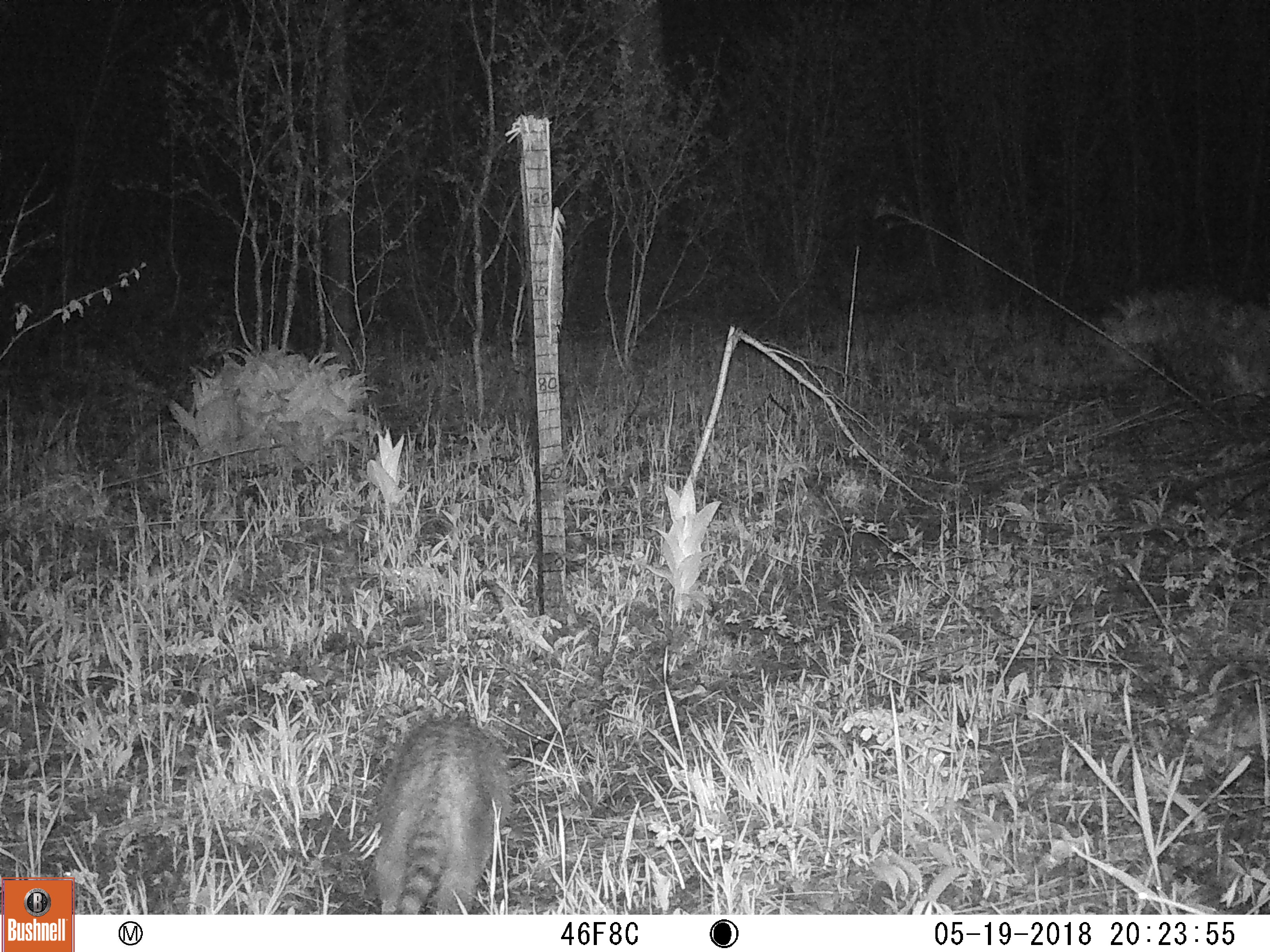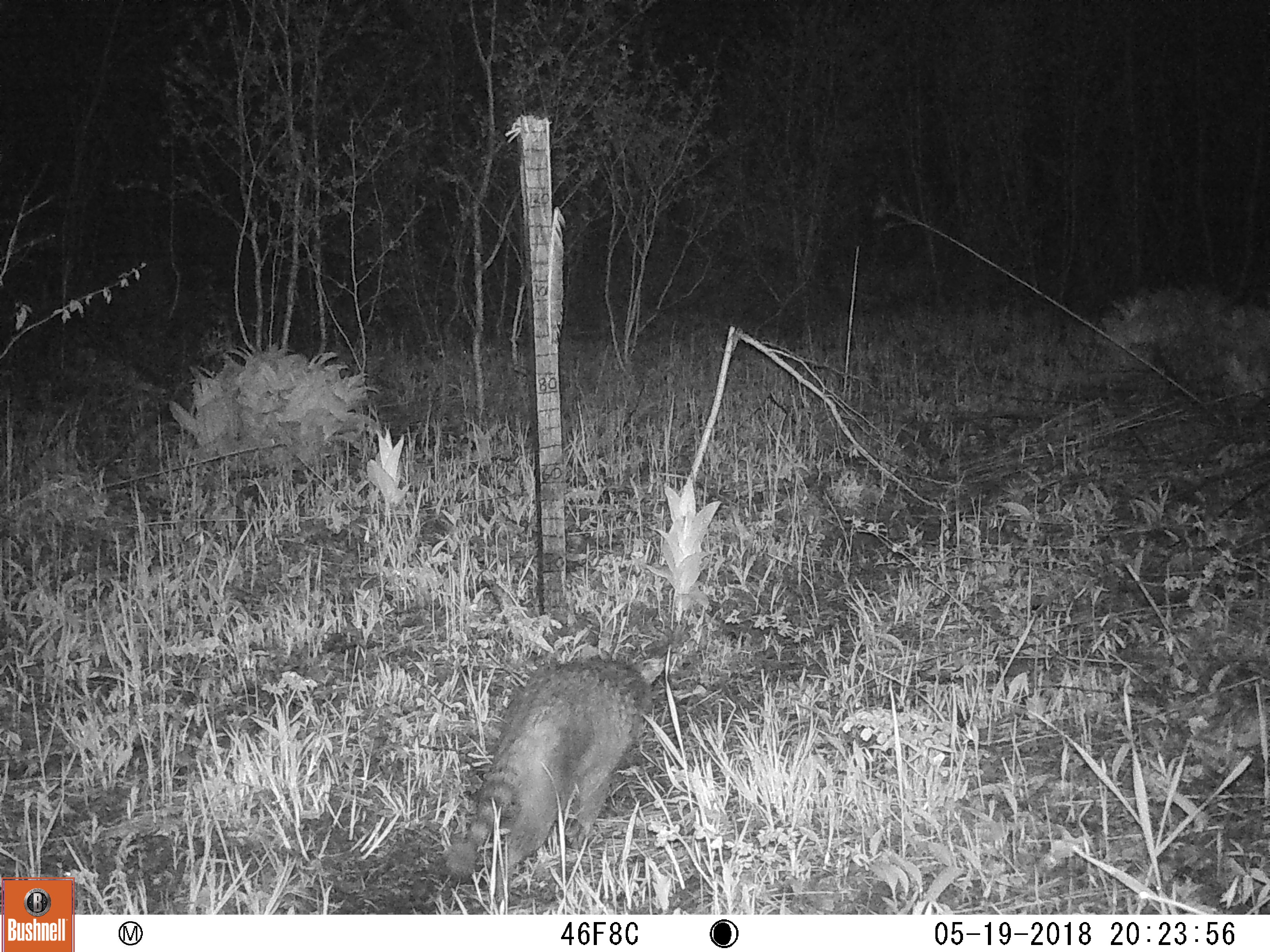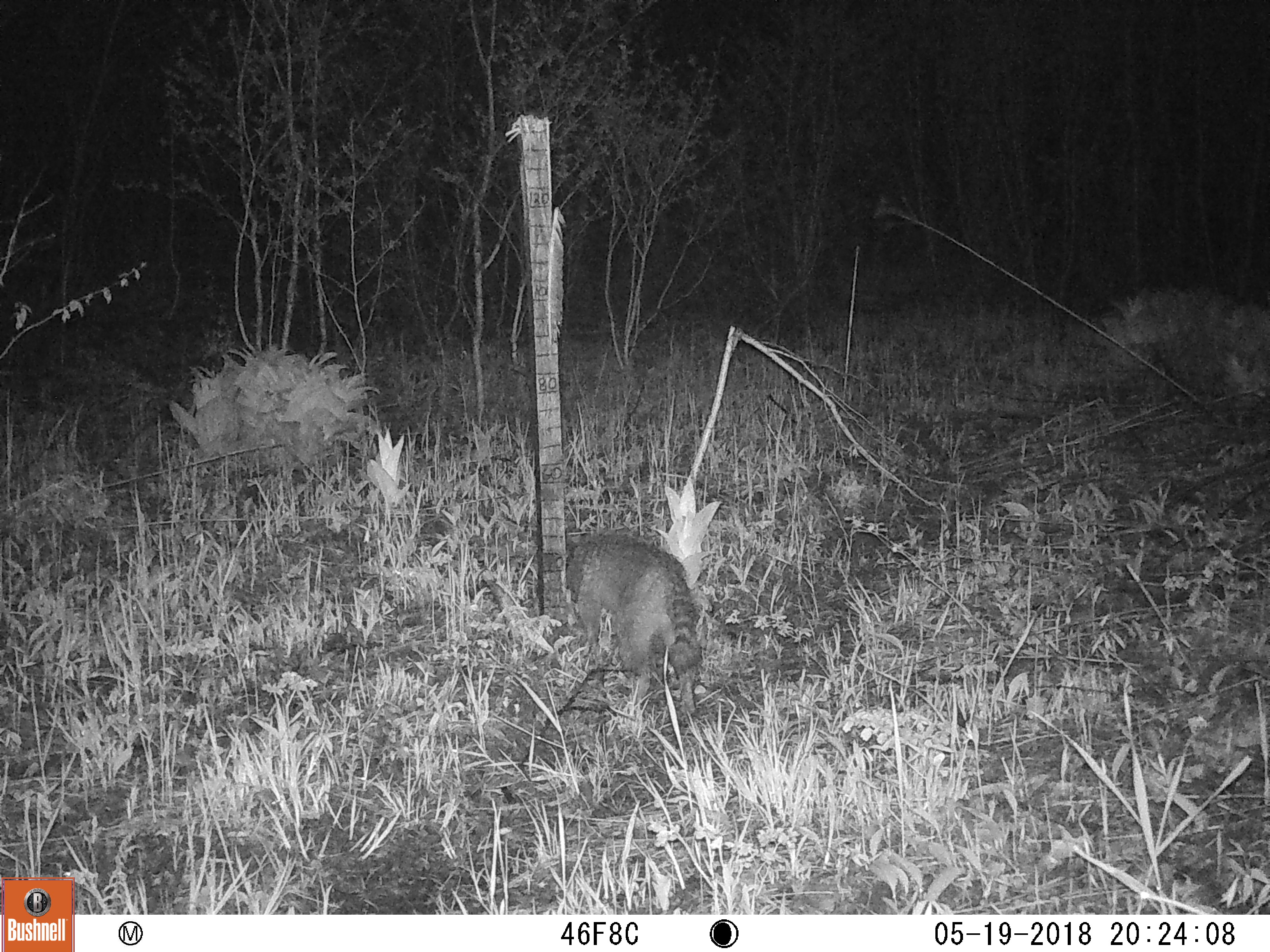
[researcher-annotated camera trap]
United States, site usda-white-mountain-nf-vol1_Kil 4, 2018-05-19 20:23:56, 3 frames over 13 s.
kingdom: Animalia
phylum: Chordata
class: Mammalia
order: Carnivora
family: Procyonidae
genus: Procyon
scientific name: Procyon lotor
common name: raccoon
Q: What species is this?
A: Raccoon (Procyon lotor).